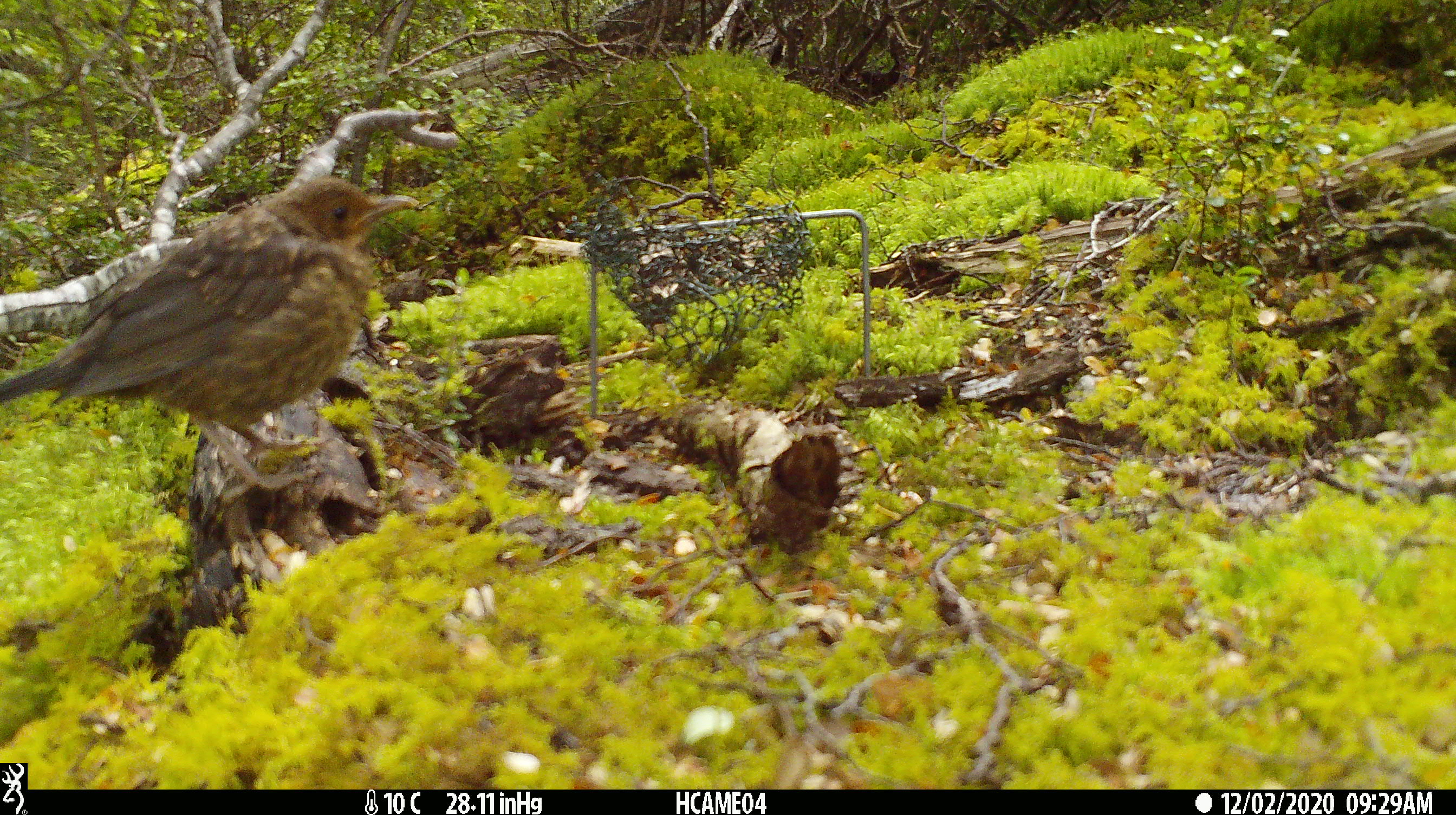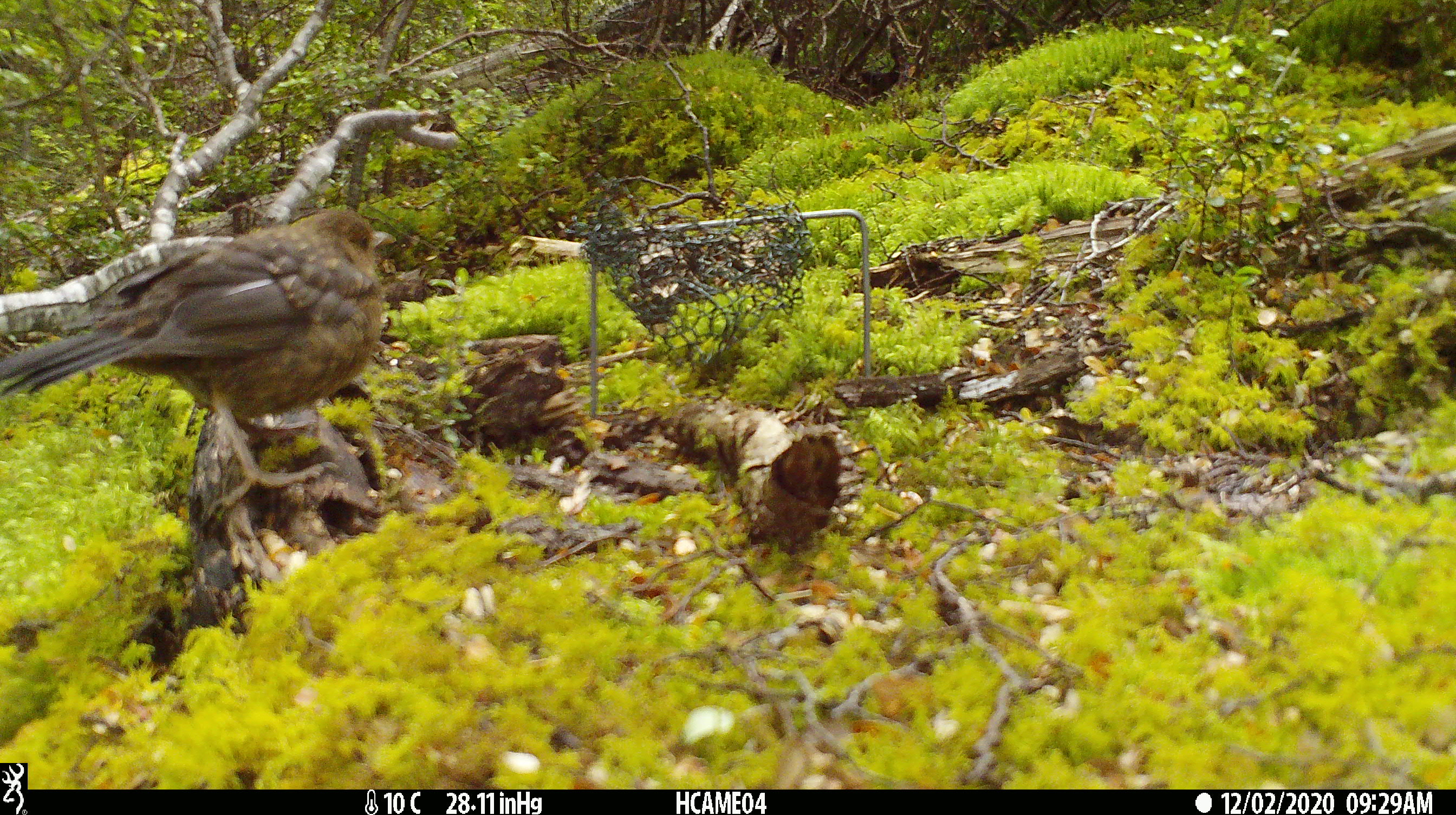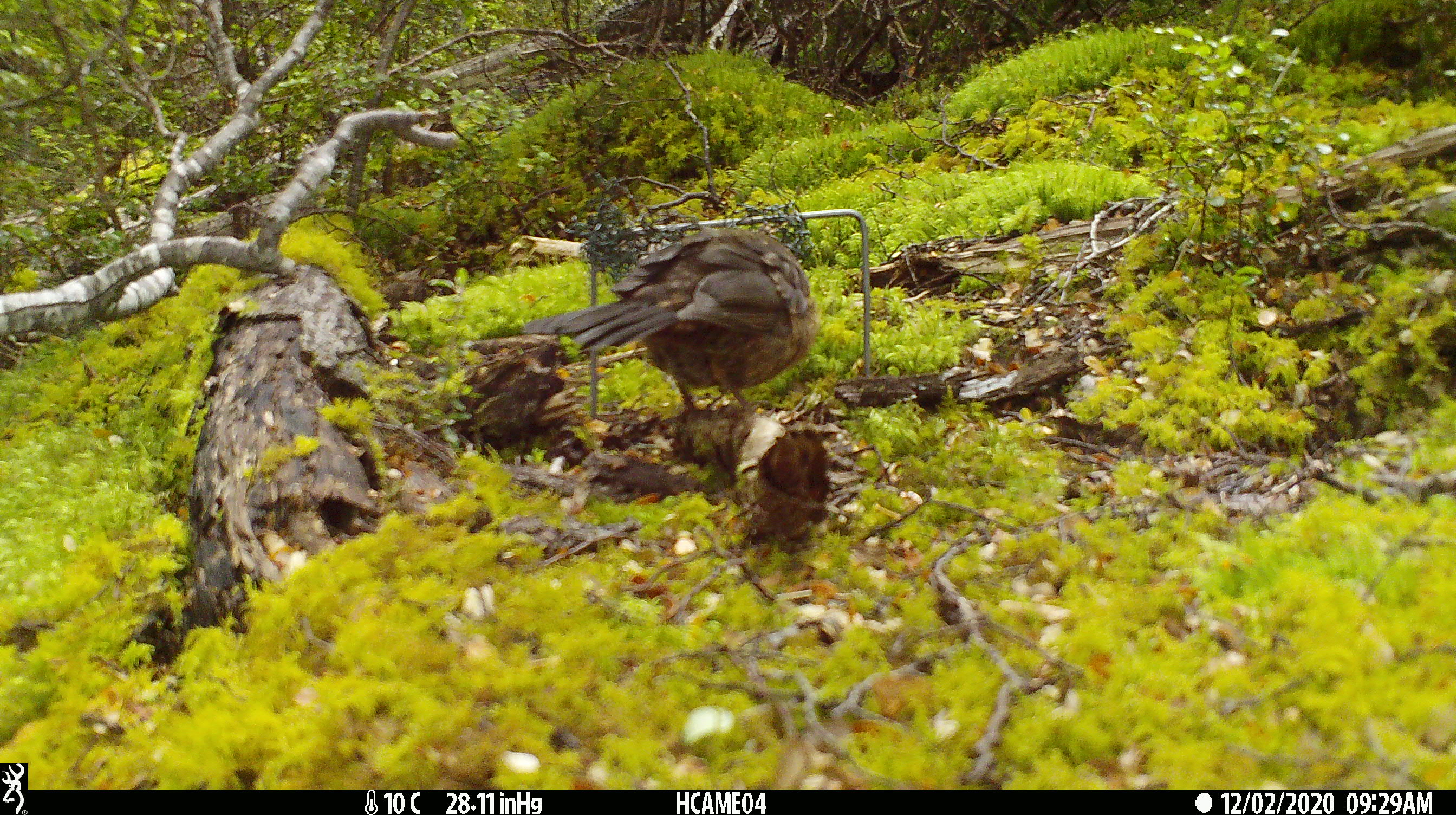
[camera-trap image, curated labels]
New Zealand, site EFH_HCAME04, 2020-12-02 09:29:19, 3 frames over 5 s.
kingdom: Animalia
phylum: Chordata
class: Aves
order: Passeriformes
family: Turdidae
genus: Turdus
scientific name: Turdus merula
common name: eurasian blackbird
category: blackbird